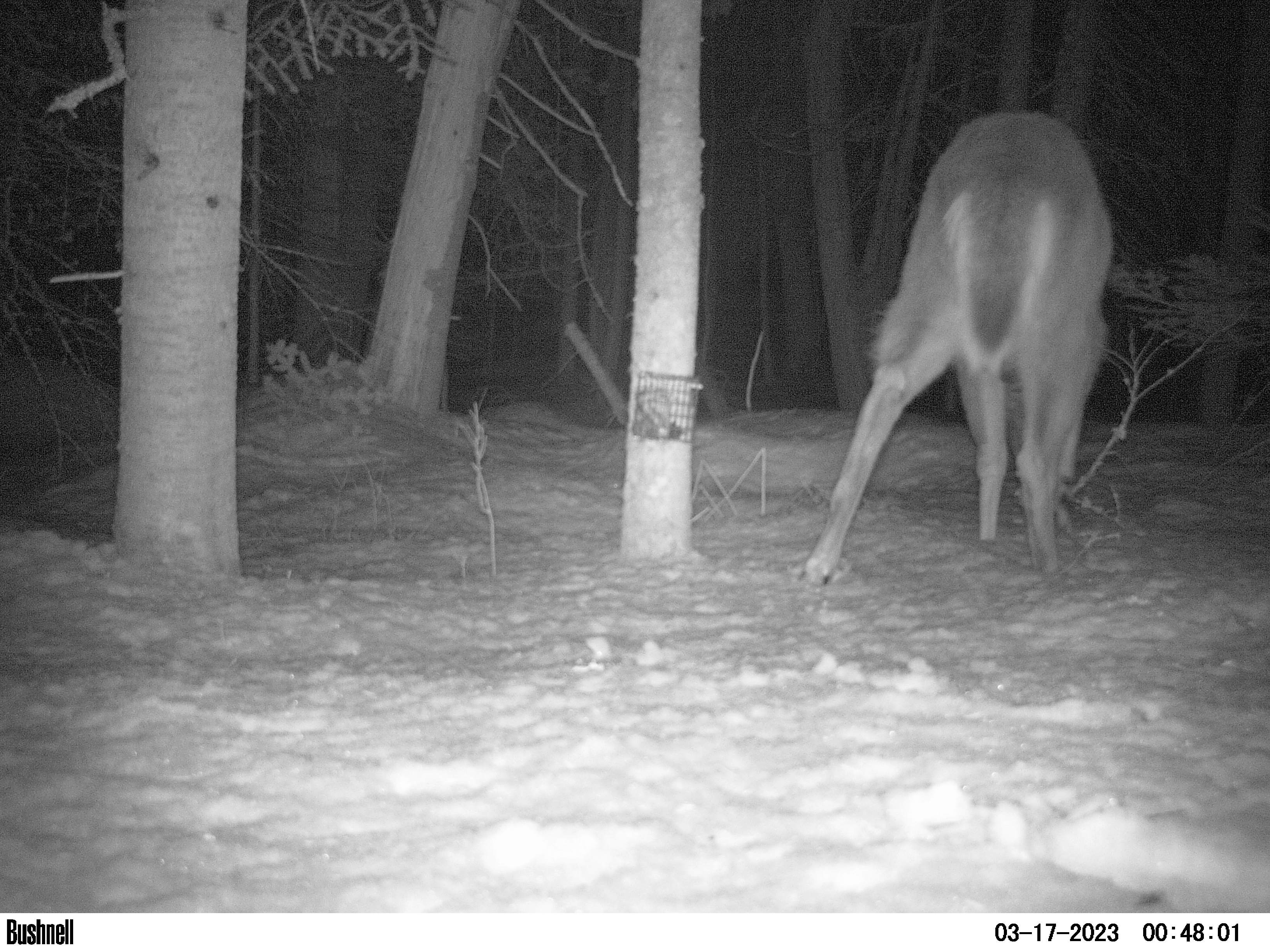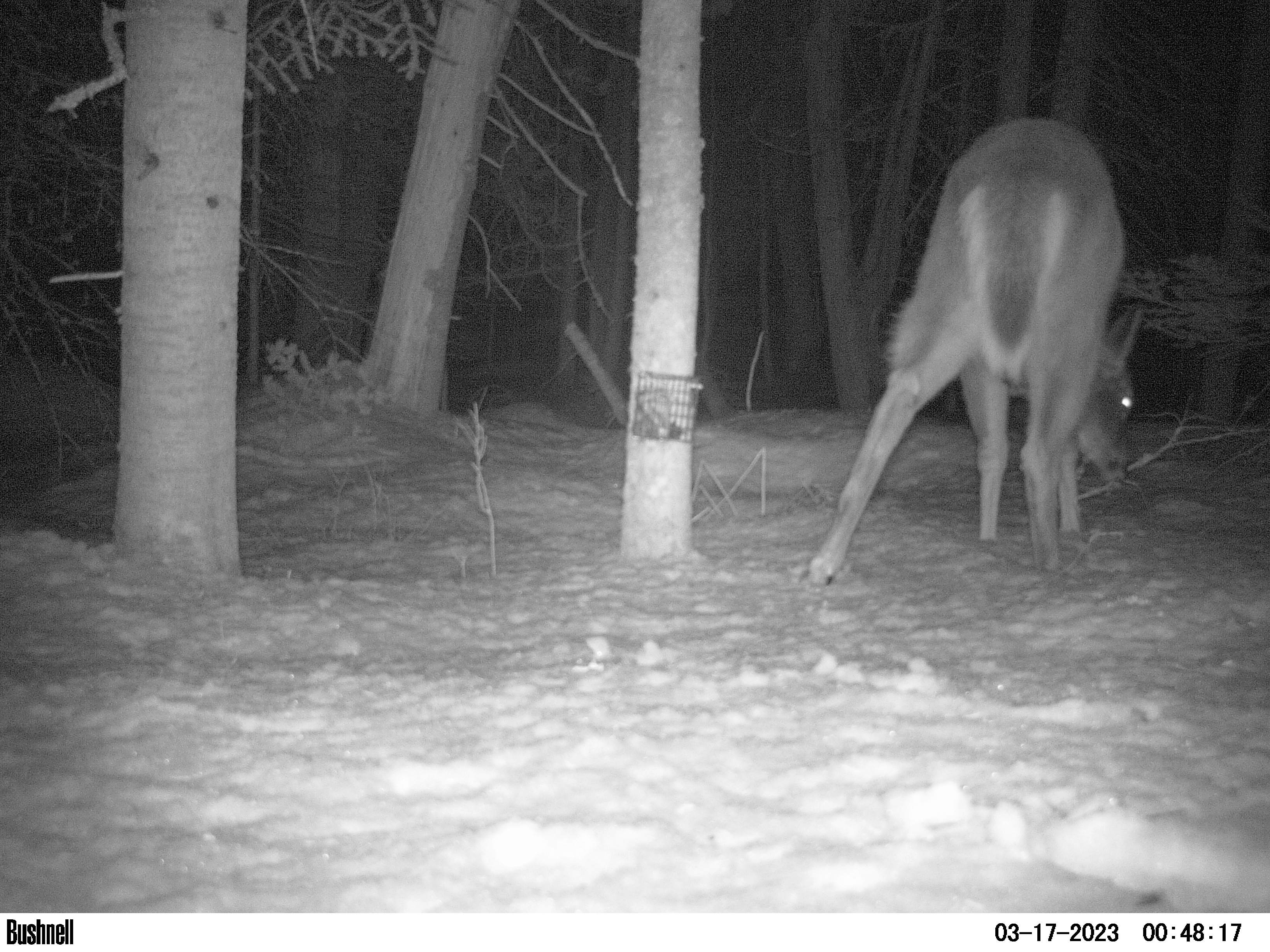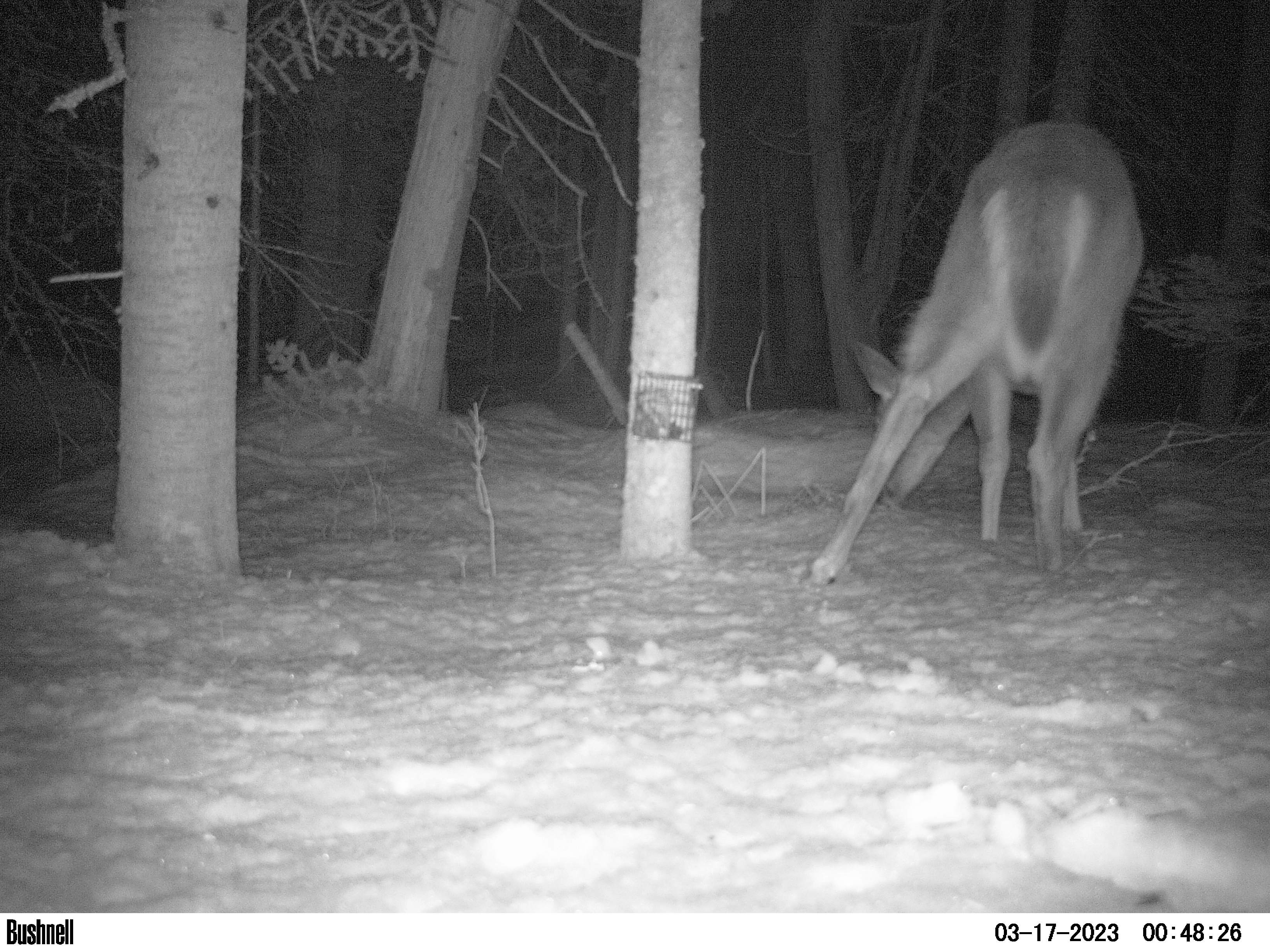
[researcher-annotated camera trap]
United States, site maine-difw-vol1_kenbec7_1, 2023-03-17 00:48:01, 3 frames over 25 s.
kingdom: Animalia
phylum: Chordata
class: Mammalia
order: Artiodactyla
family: Cervidae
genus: Odocoileus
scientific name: Odocoileus virginianus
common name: white-tailed deer